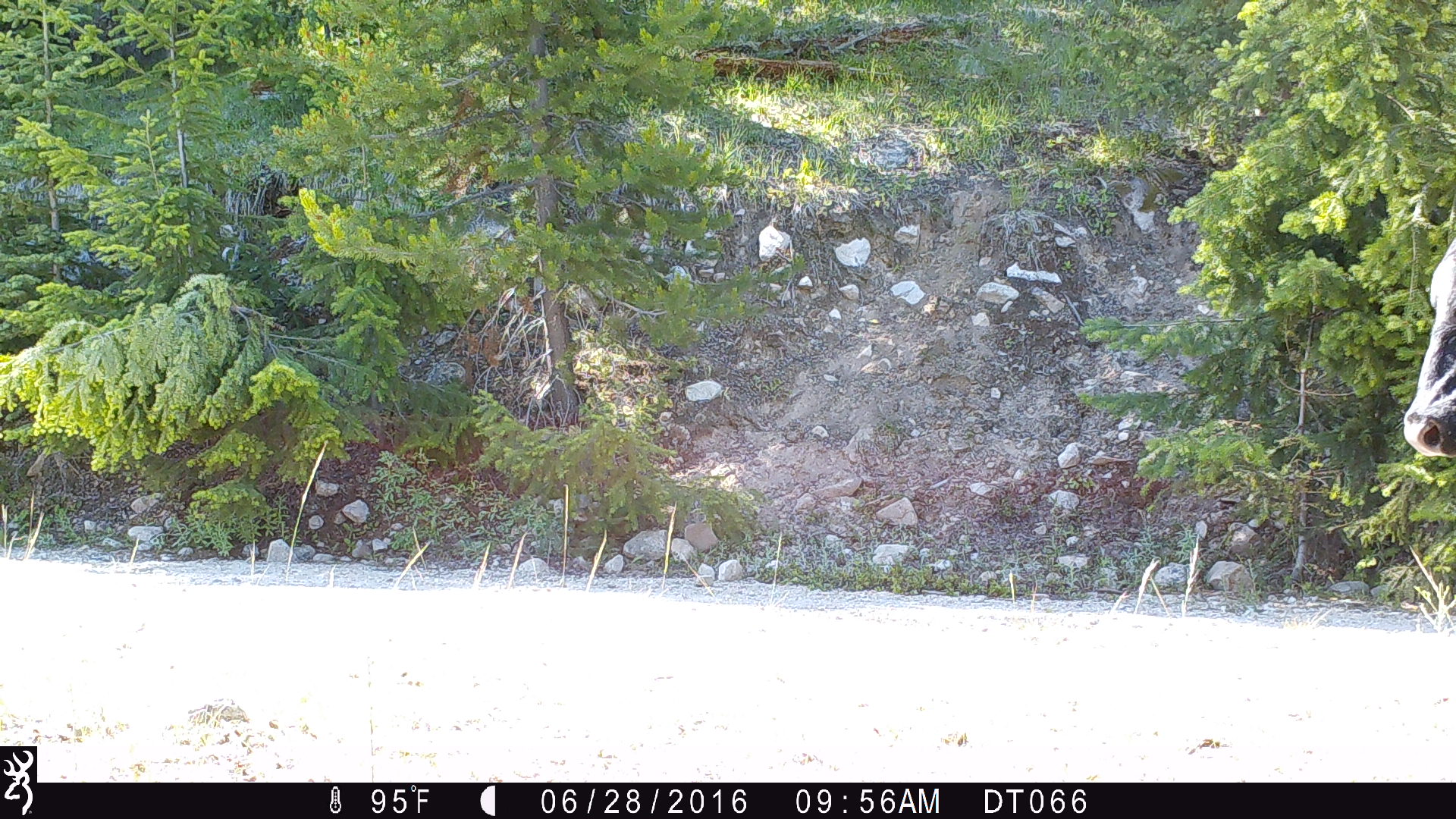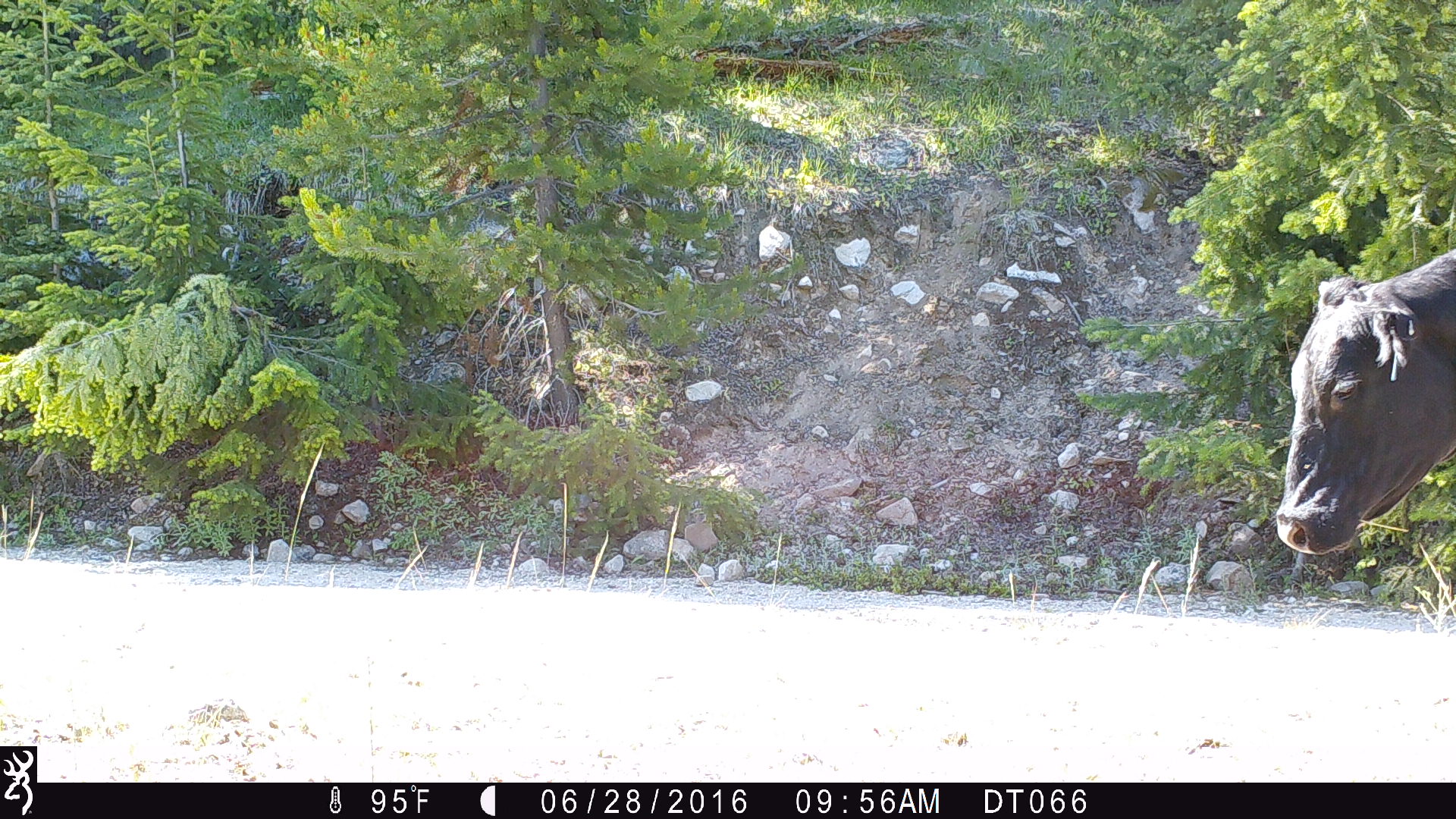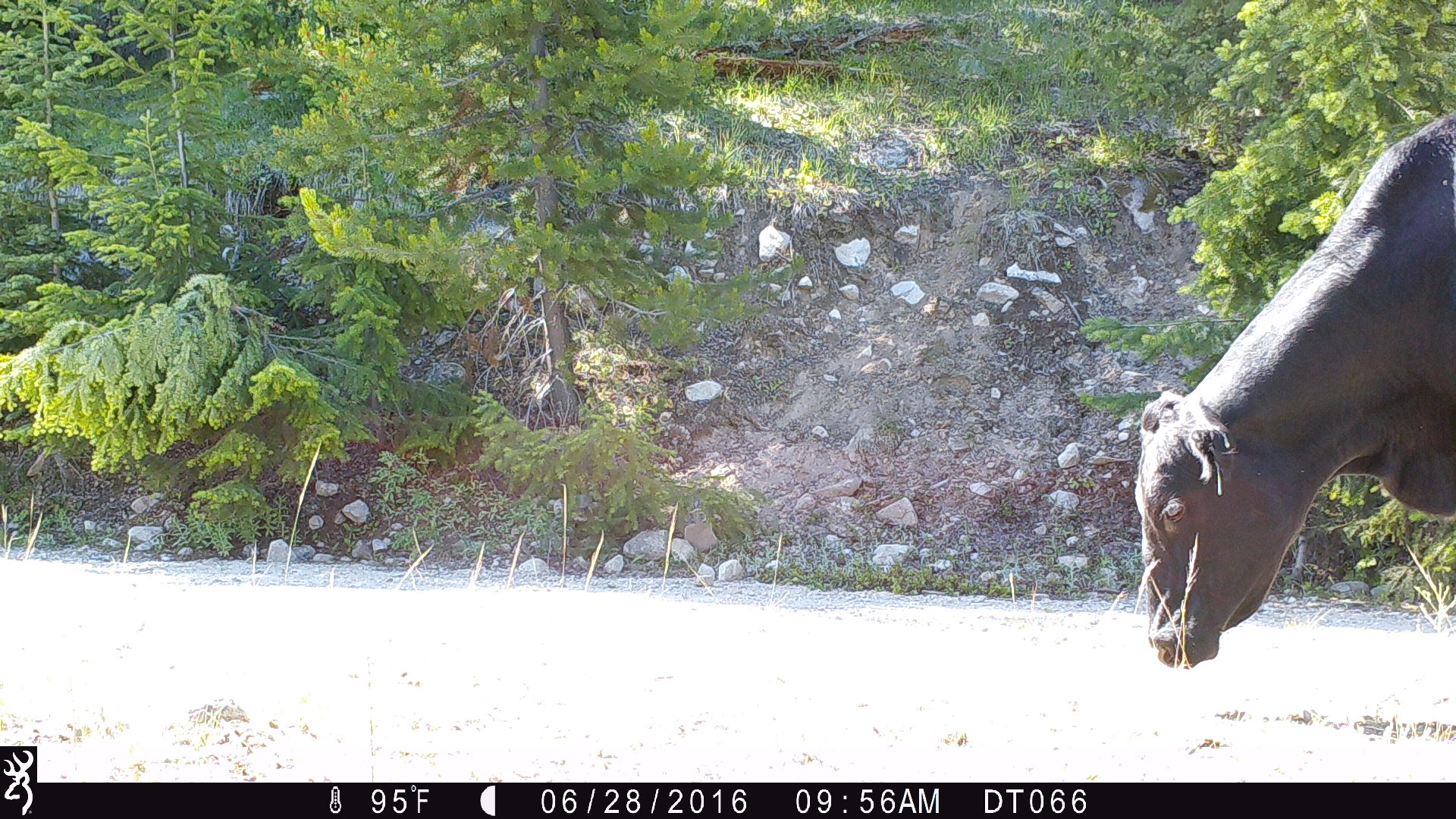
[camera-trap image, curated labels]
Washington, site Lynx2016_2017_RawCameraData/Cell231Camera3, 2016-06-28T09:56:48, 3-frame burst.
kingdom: Animalia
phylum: Chordata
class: Mammalia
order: Artiodactyla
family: Bovidae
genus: Bos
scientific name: Bos taurus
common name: domestic cattle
Domestic cattle (Bos taurus). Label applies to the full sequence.